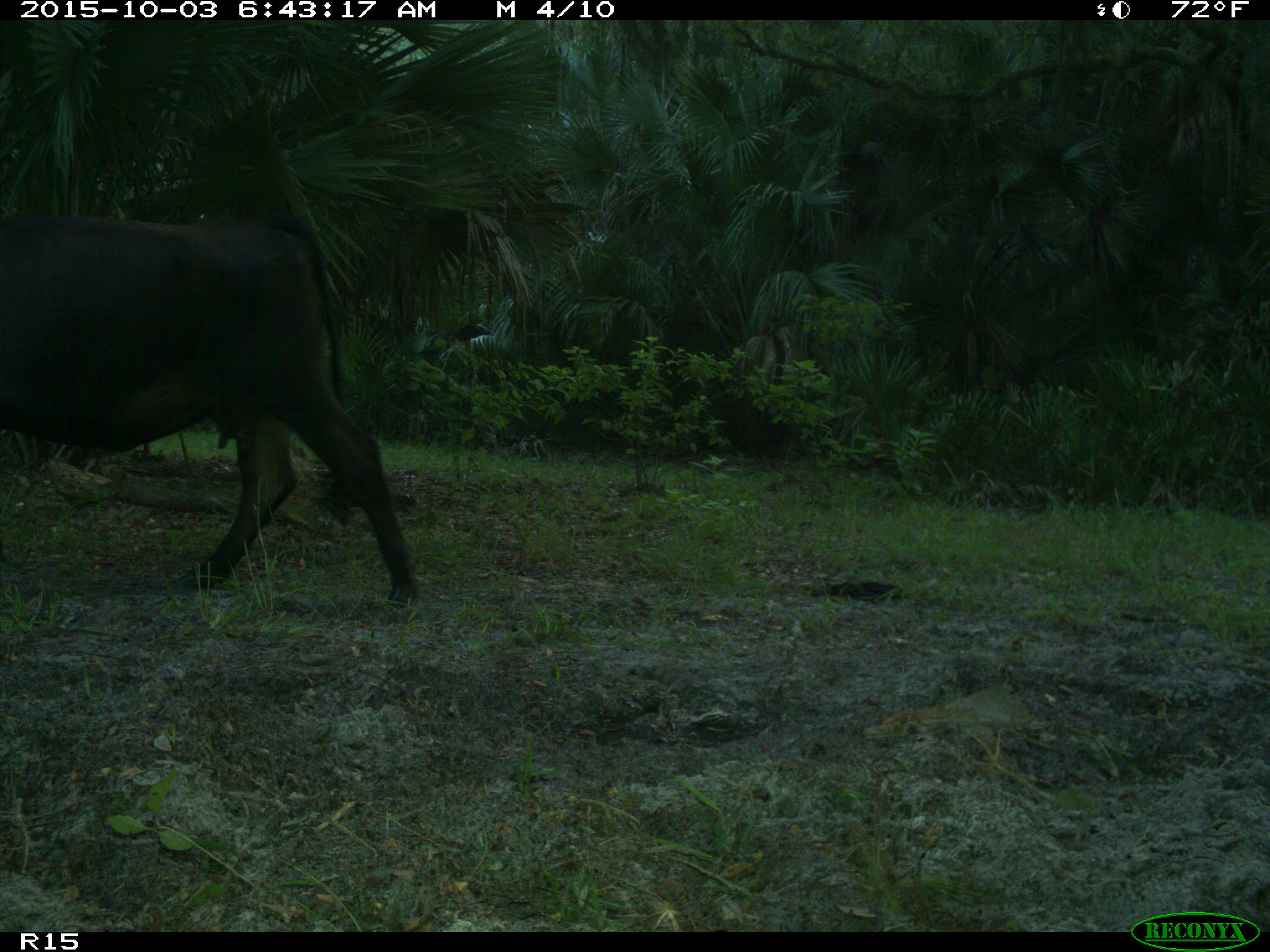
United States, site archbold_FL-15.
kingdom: Animalia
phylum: Chordata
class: Mammalia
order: Artiodactyla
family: Bovidae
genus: Bos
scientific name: Bos taurus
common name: domestic cow